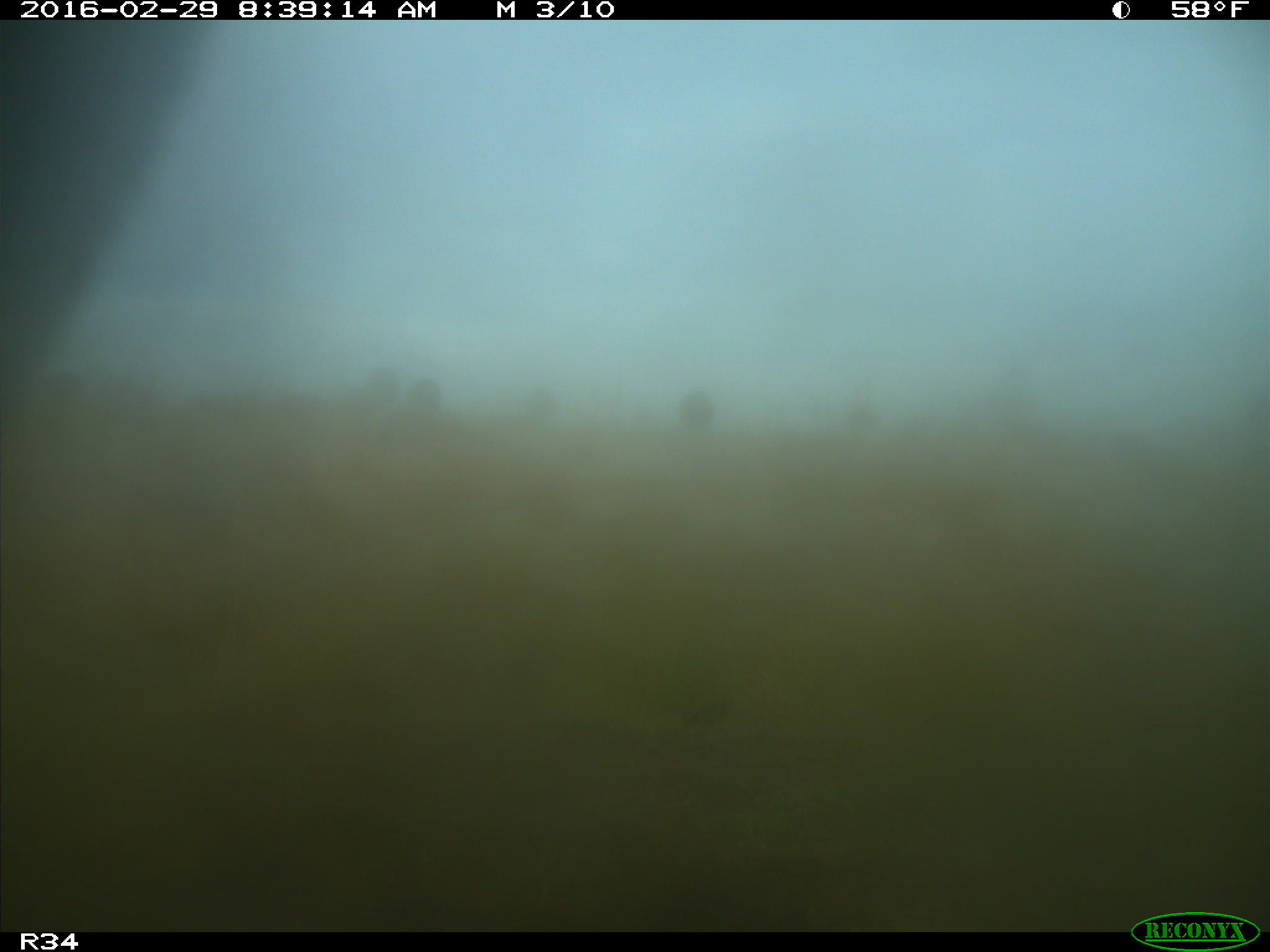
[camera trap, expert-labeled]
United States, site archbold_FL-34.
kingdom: Animalia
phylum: Chordata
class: Mammalia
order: Artiodactyla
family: Bovidae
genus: Bos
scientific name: Bos taurus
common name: domestic cow